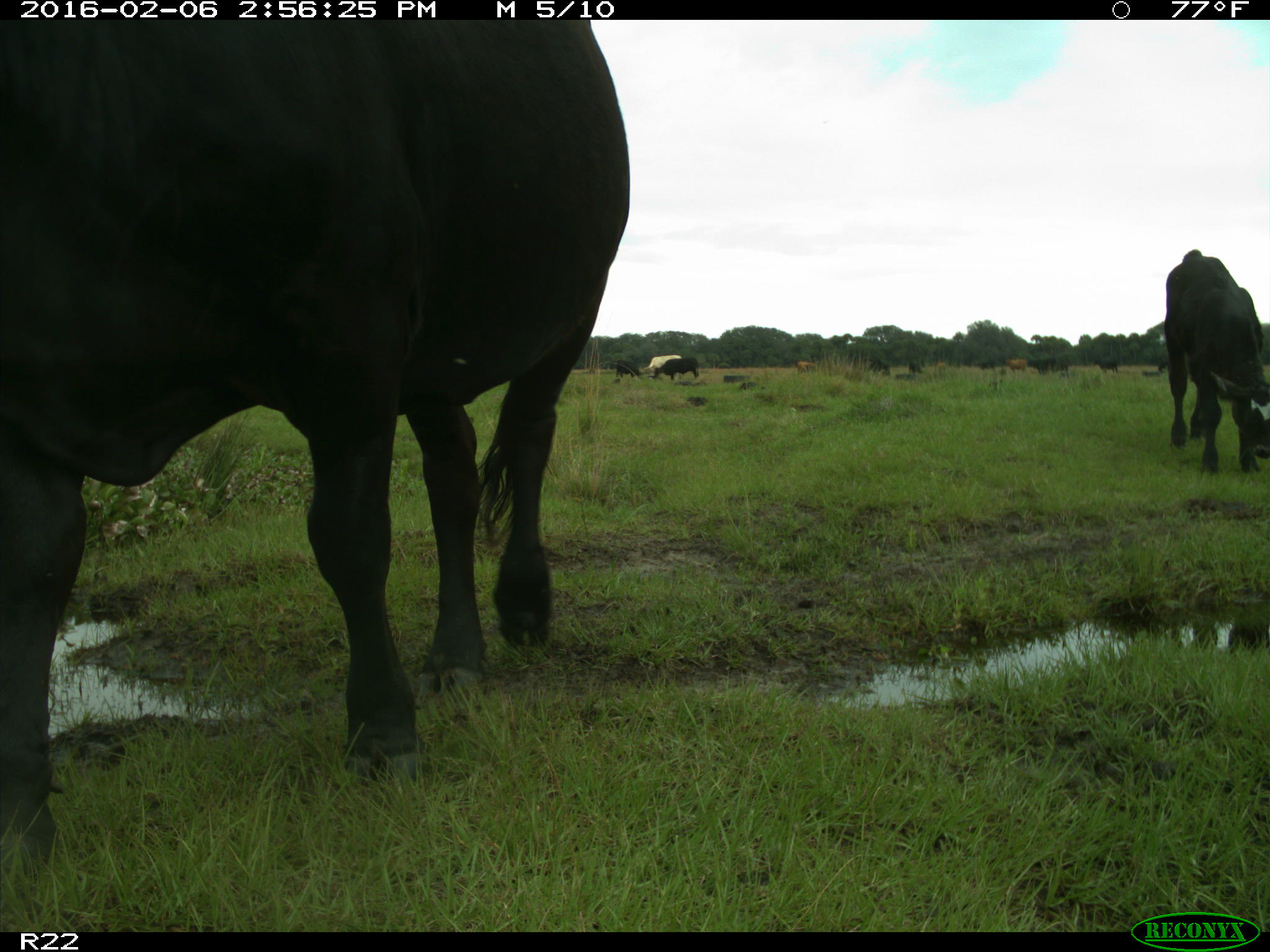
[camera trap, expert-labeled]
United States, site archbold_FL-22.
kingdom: Animalia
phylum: Chordata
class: Mammalia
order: Artiodactyla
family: Bovidae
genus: Bos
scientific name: Bos taurus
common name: domestic cow